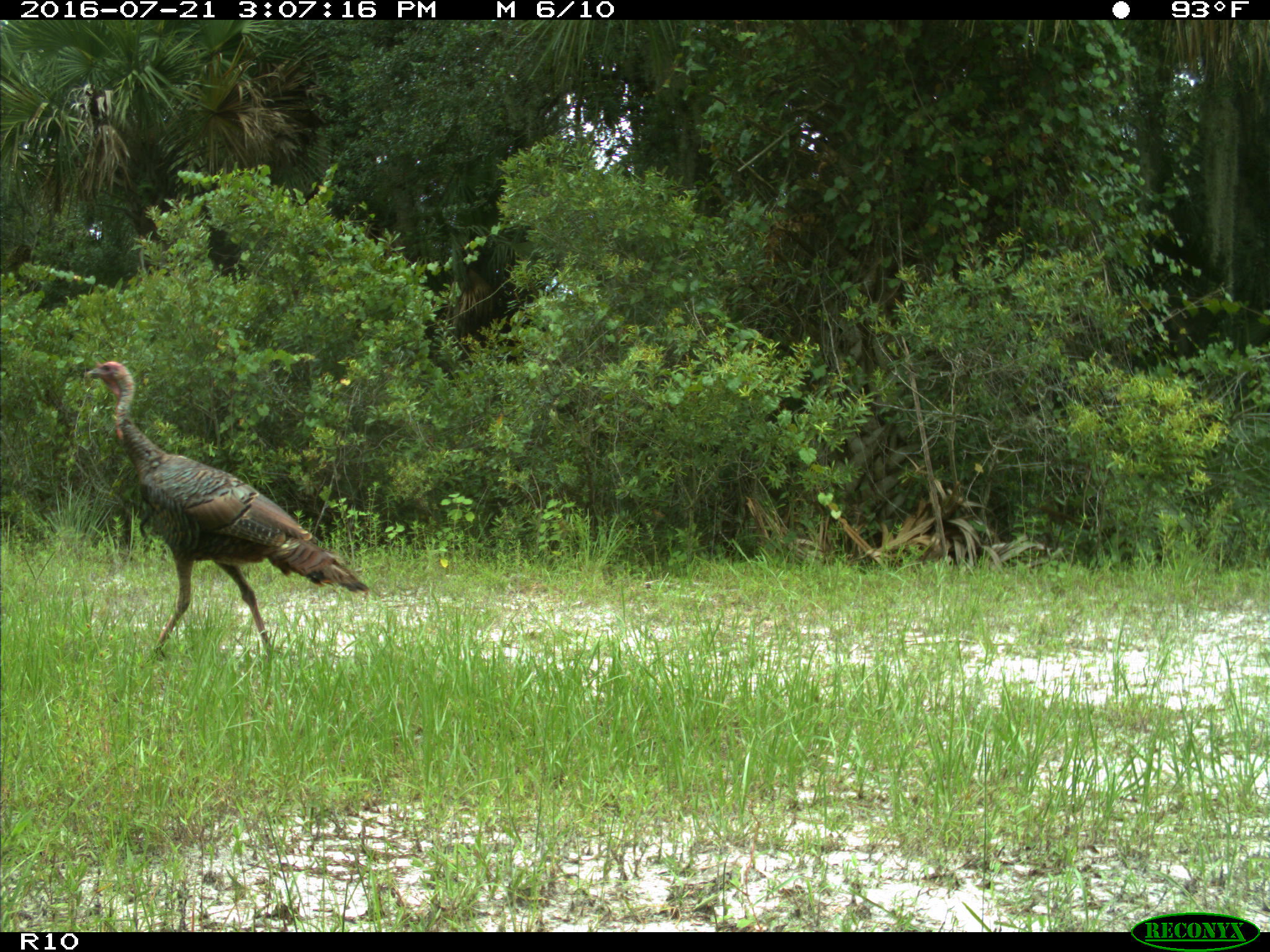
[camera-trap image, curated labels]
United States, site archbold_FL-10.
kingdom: Animalia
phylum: Chordata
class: Aves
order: Galliformes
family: Phasianidae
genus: Meleagris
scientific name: Meleagris gallopavo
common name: wild turkey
Meleagris gallopavo (wild turkey).